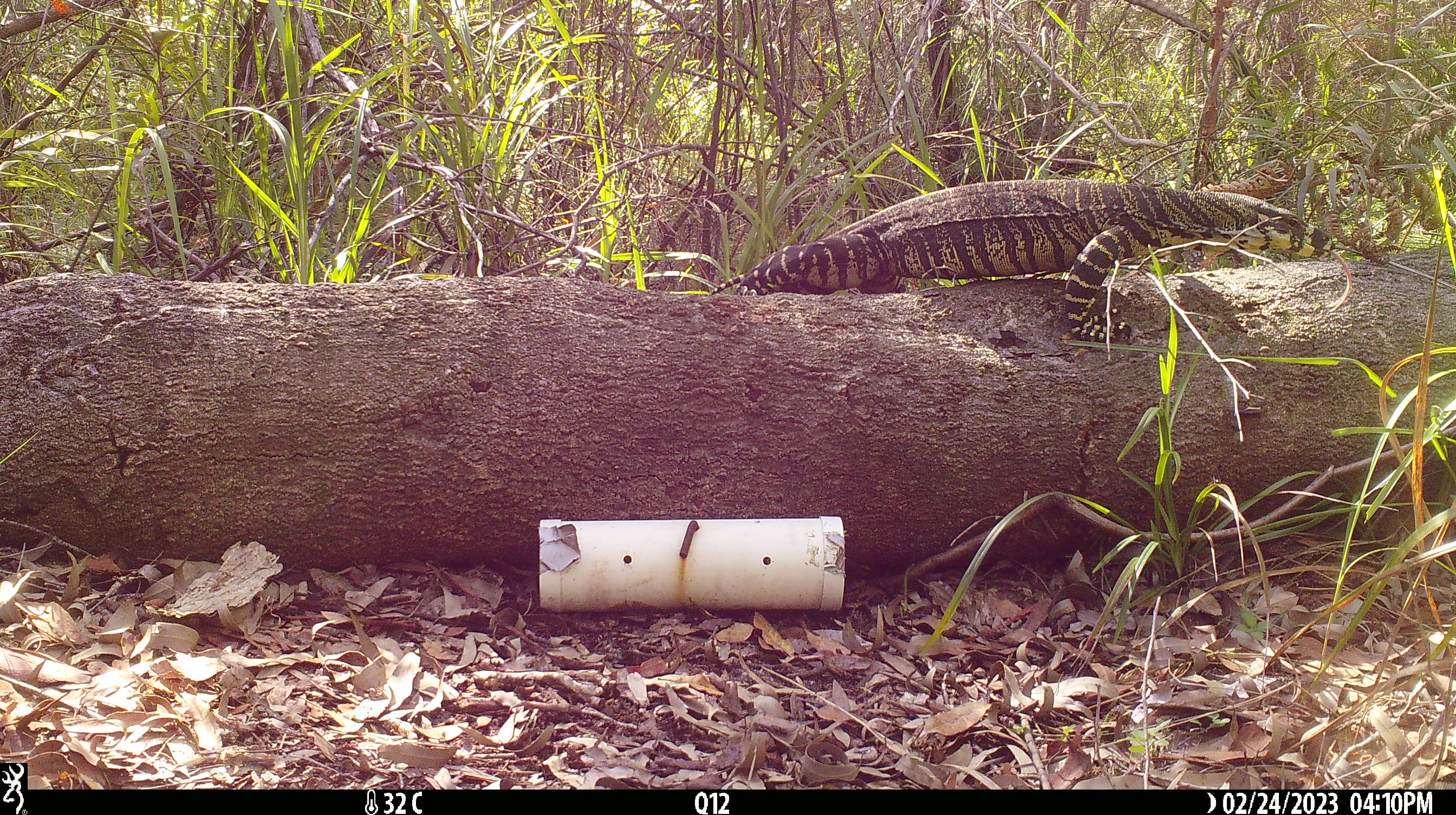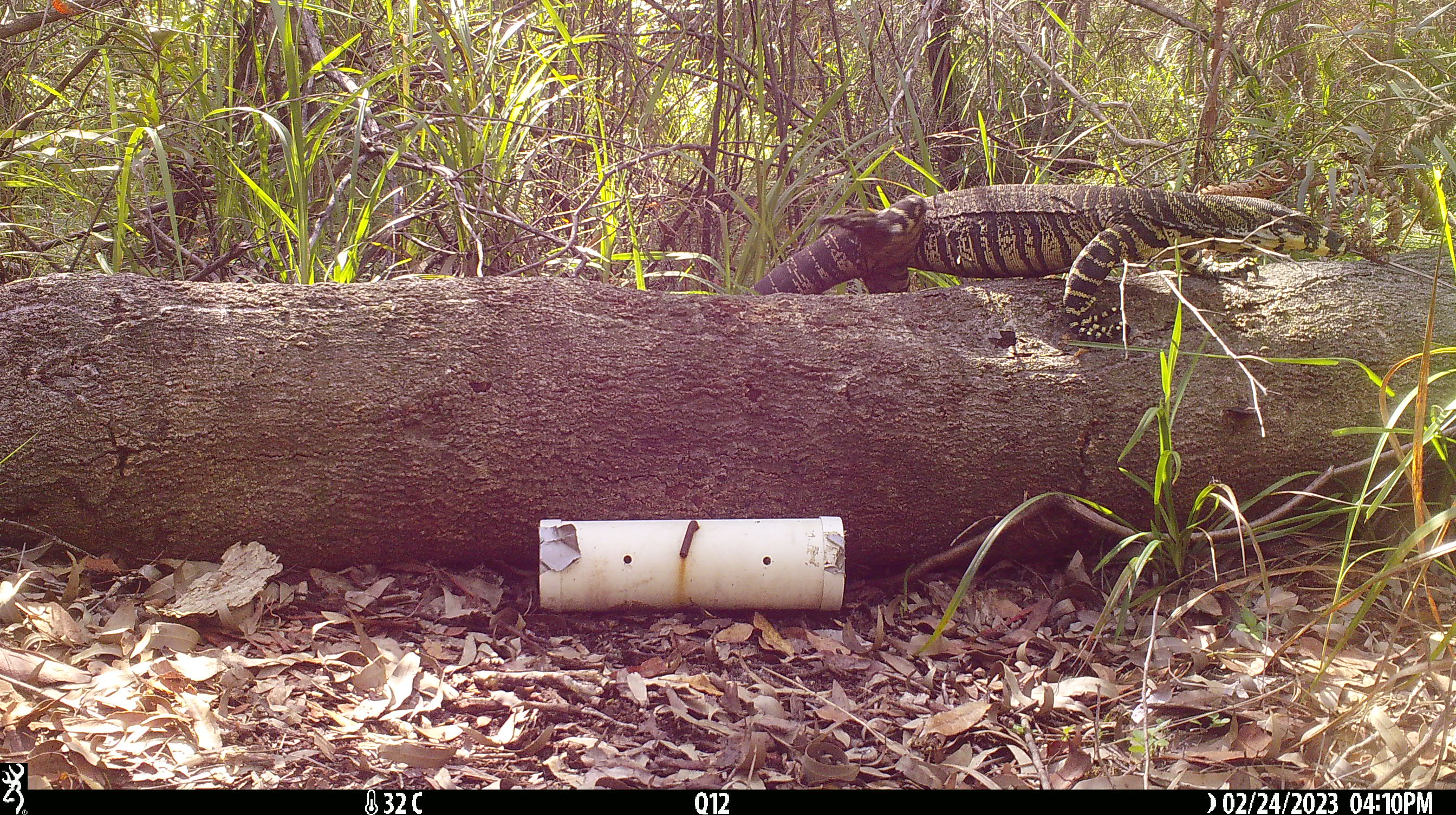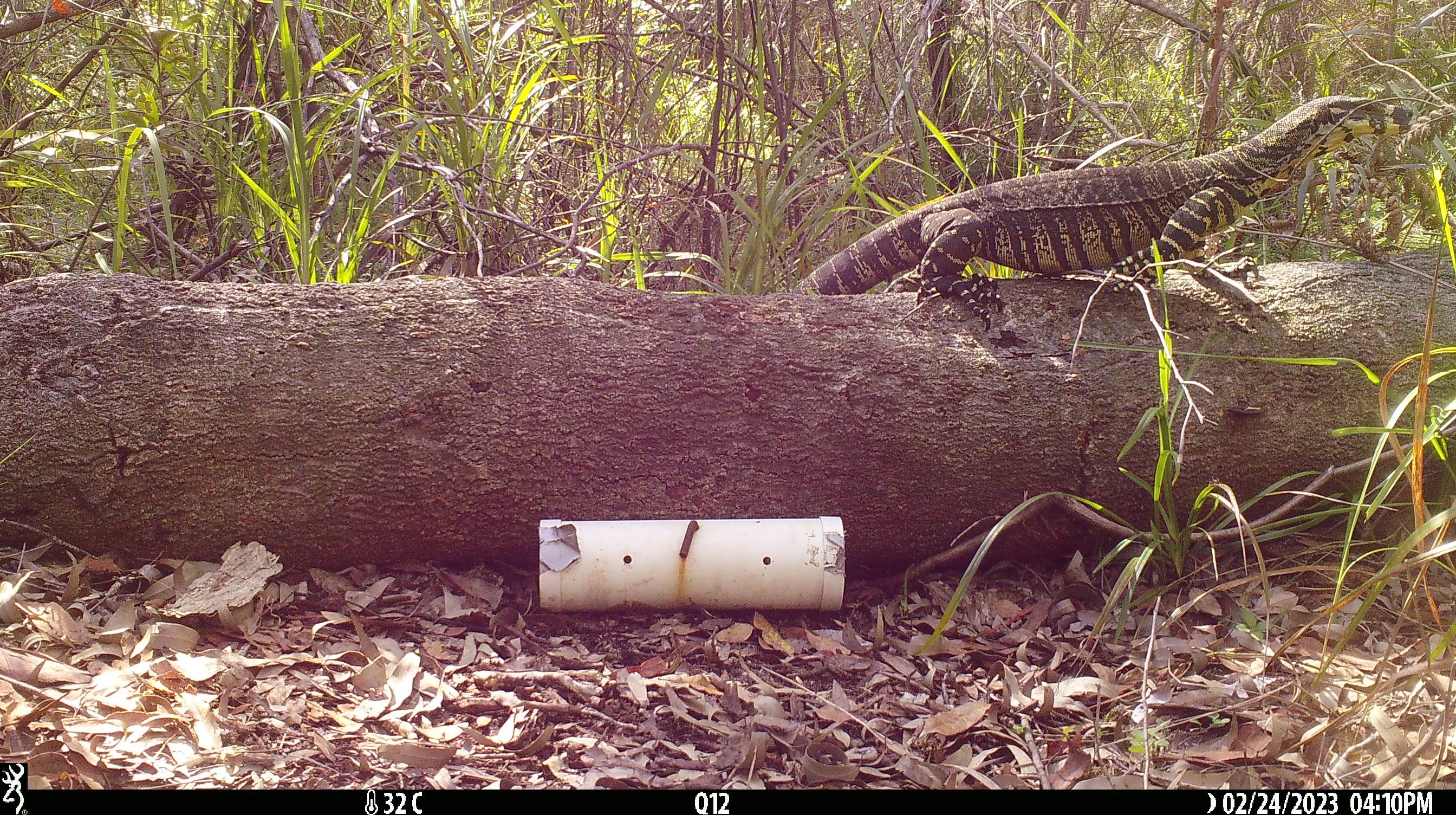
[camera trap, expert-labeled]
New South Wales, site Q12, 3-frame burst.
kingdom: Animalia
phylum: Chordata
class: Reptilia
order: Squamata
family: Varanidae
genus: Varanus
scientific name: Varanus varius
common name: lace monitor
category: goanna